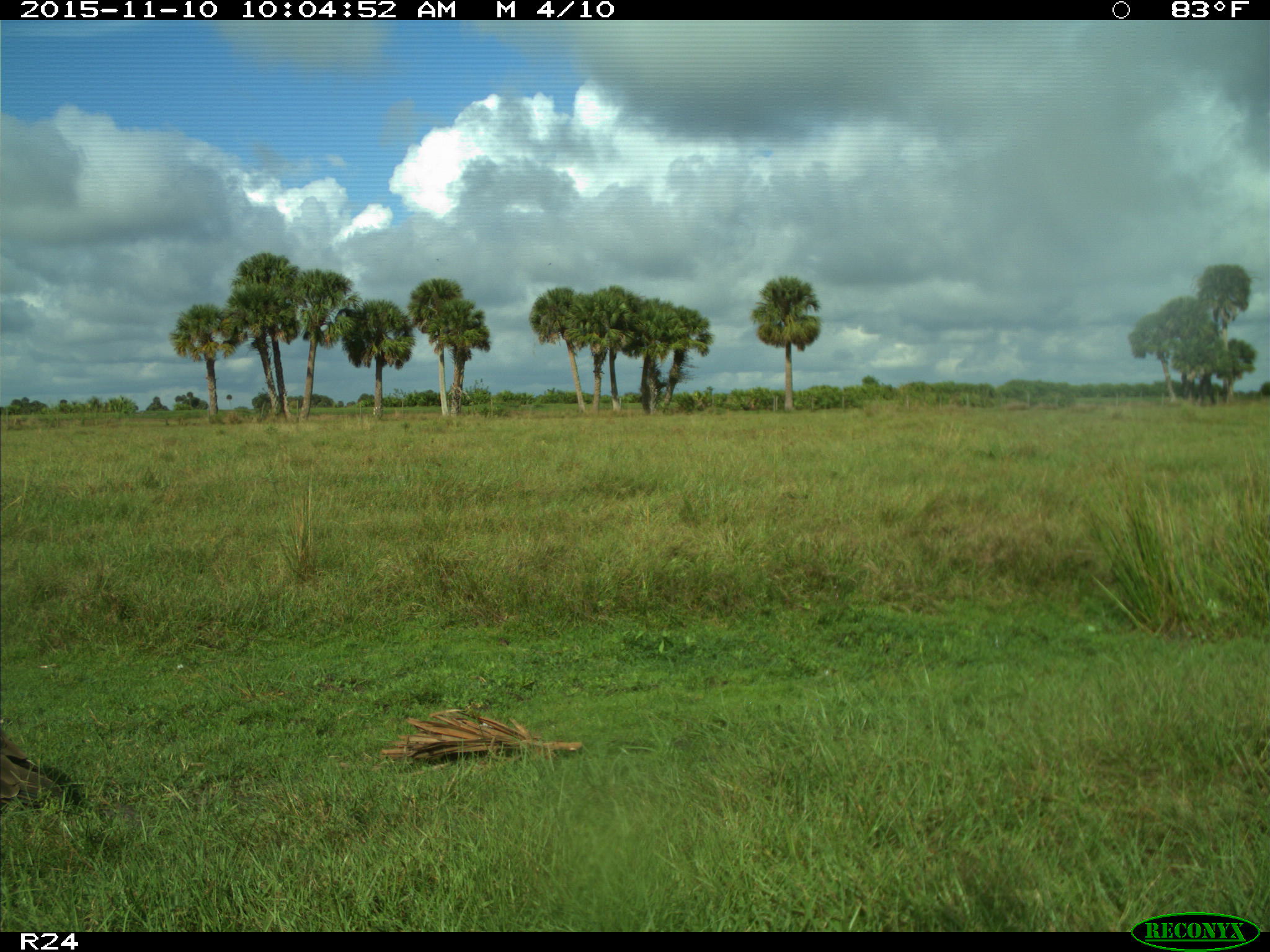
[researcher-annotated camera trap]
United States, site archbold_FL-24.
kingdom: Animalia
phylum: Chordata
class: Aves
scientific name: Aves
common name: birds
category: unidentified bird